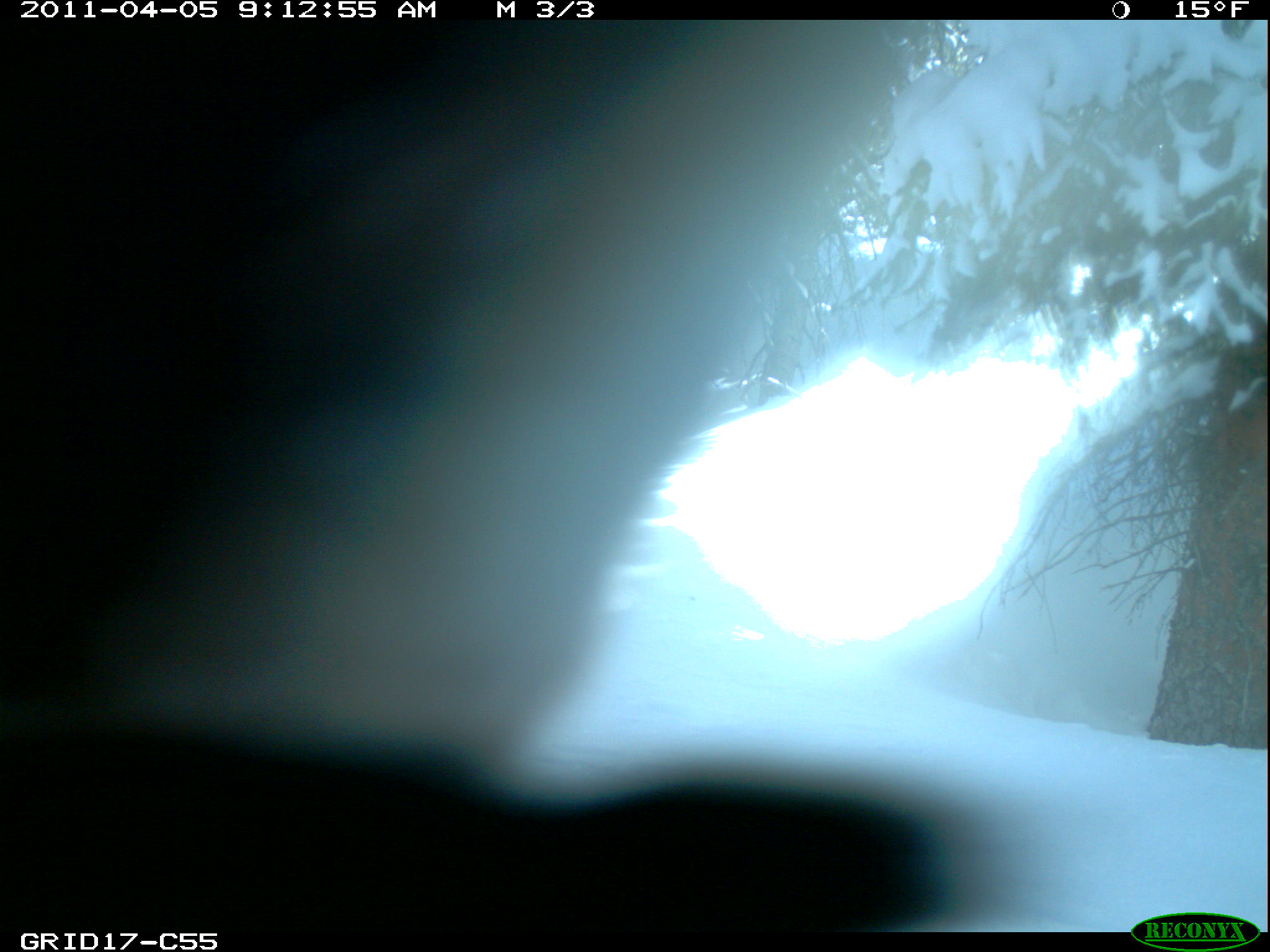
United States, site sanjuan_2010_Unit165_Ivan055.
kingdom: Animalia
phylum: Chordata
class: Mammalia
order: Carnivora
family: Mustelidae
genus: Martes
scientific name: Martes americana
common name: american marten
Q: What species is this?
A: Martes americana (american marten).